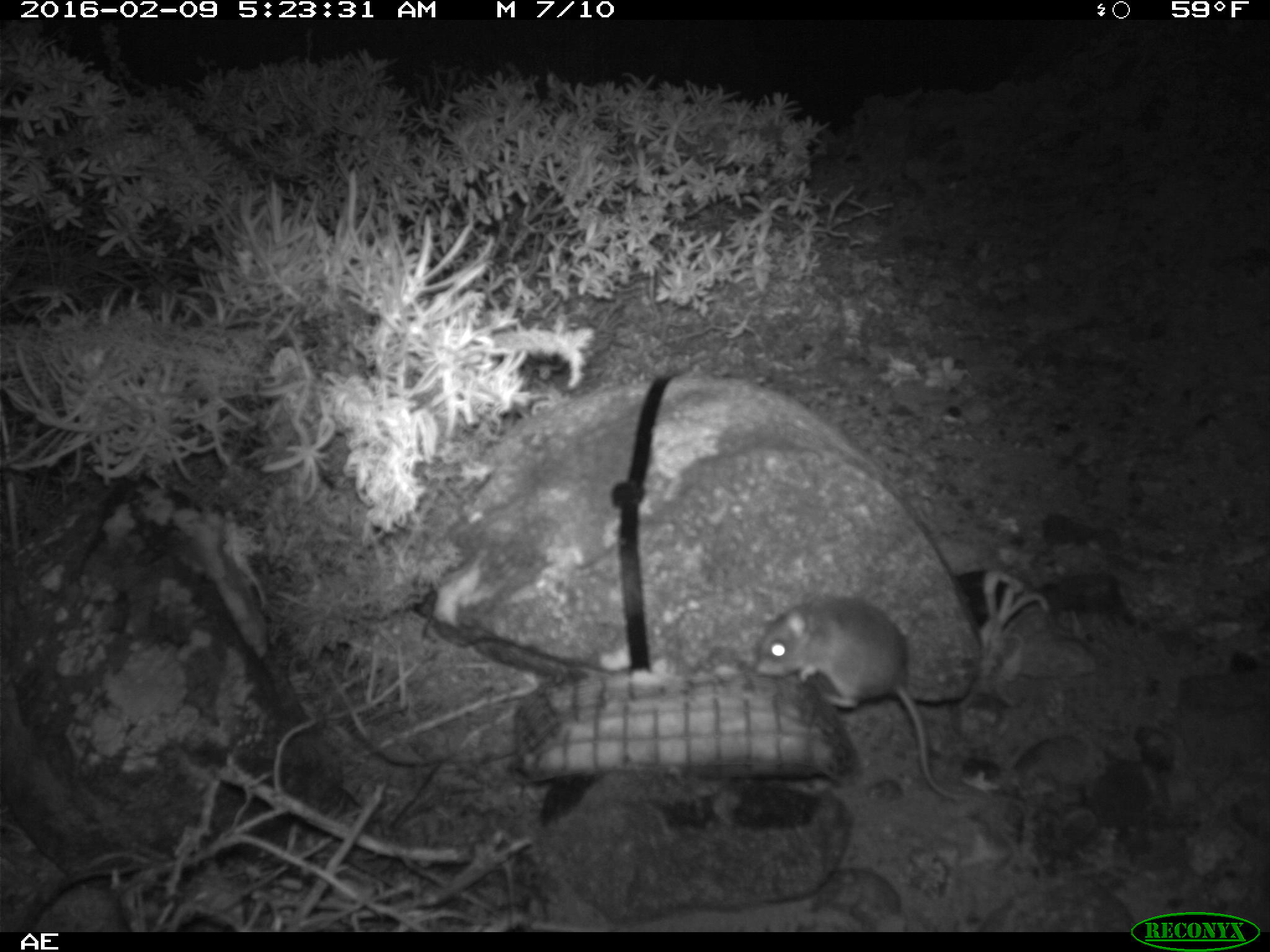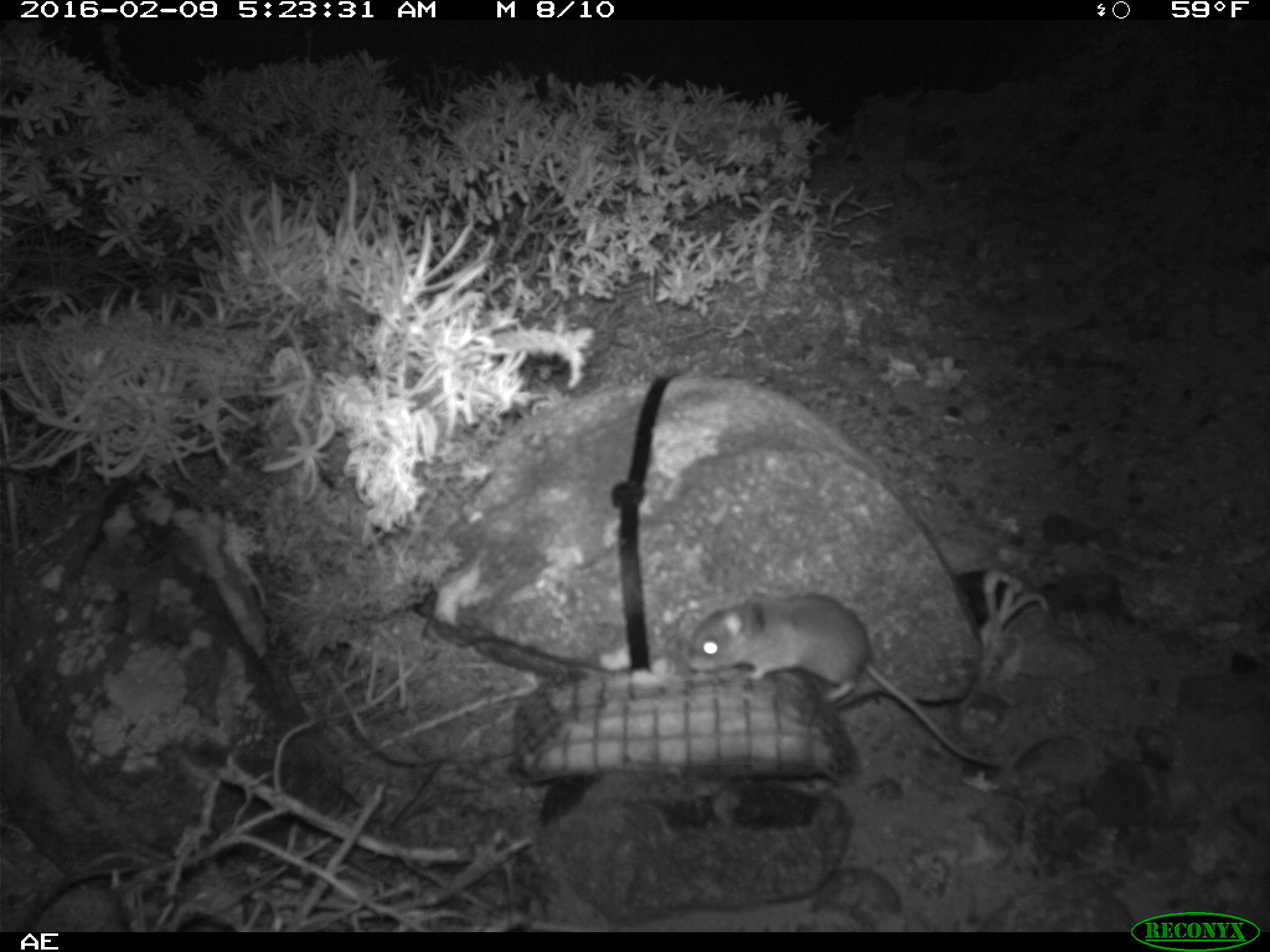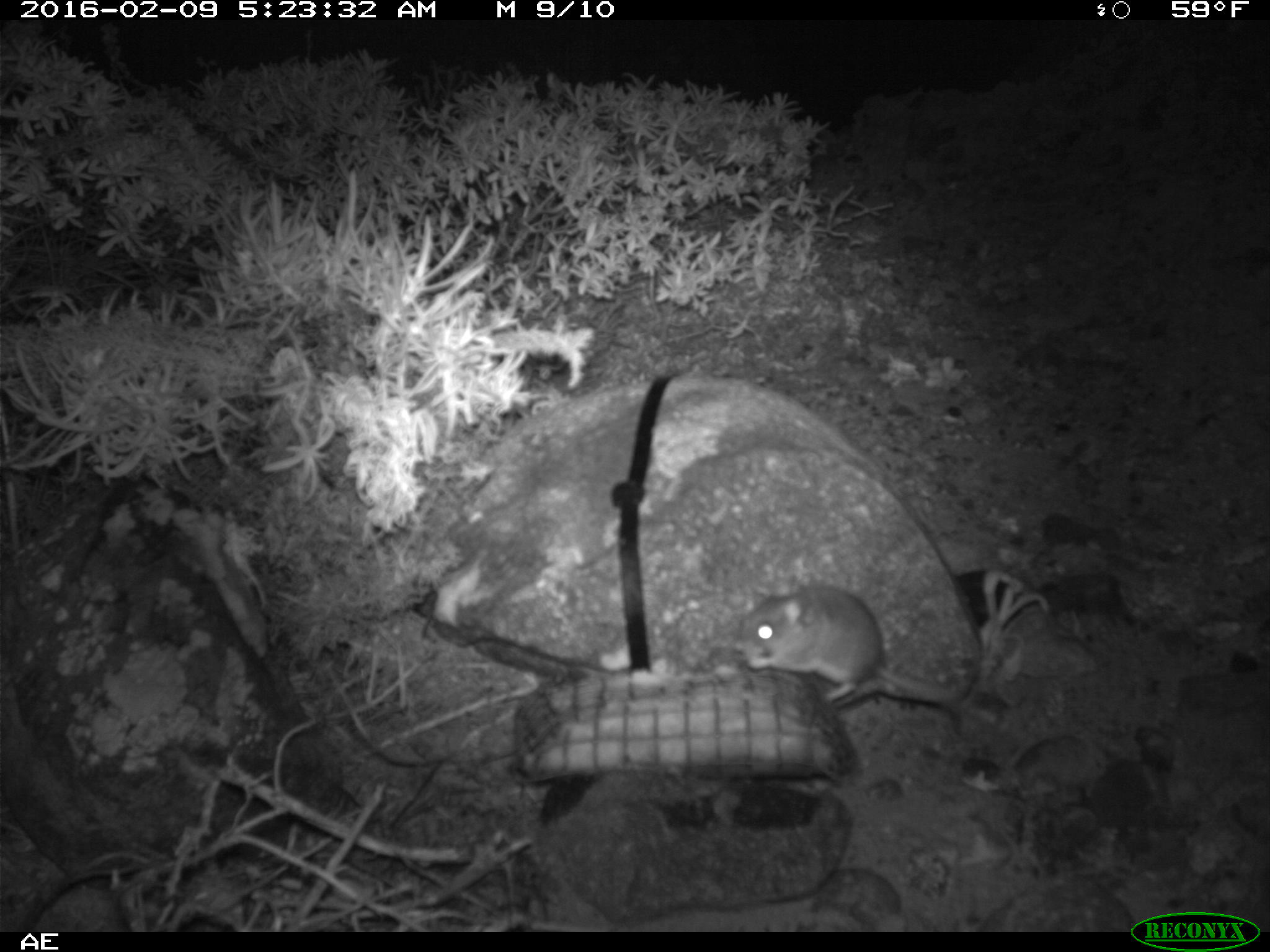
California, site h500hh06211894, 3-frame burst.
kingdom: Animalia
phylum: Chordata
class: Mammalia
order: Rodentia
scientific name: Rodentia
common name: rodent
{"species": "rodent (Rodentia)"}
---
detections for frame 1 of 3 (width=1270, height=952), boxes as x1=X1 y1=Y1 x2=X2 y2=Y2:
rodent: x1=753 y1=597 x2=984 y2=802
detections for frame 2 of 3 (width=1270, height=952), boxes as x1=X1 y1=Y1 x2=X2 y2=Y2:
rodent: x1=688 y1=594 x2=998 y2=765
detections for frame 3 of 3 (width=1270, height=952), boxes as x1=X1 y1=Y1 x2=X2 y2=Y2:
rodent: x1=736 y1=575 x2=954 y2=702